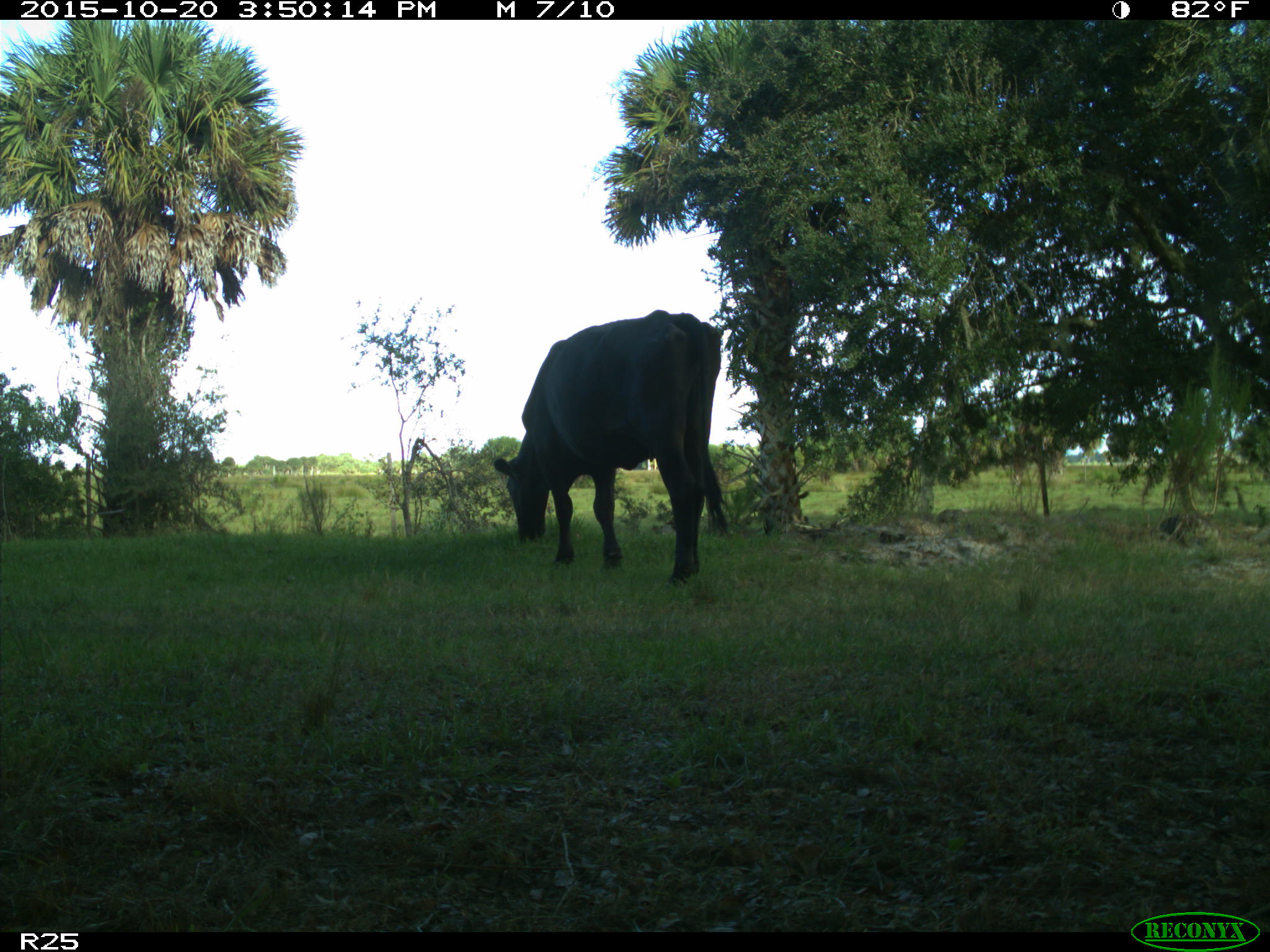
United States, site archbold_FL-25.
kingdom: Animalia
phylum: Chordata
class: Mammalia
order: Artiodactyla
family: Bovidae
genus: Bos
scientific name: Bos taurus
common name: domestic cow